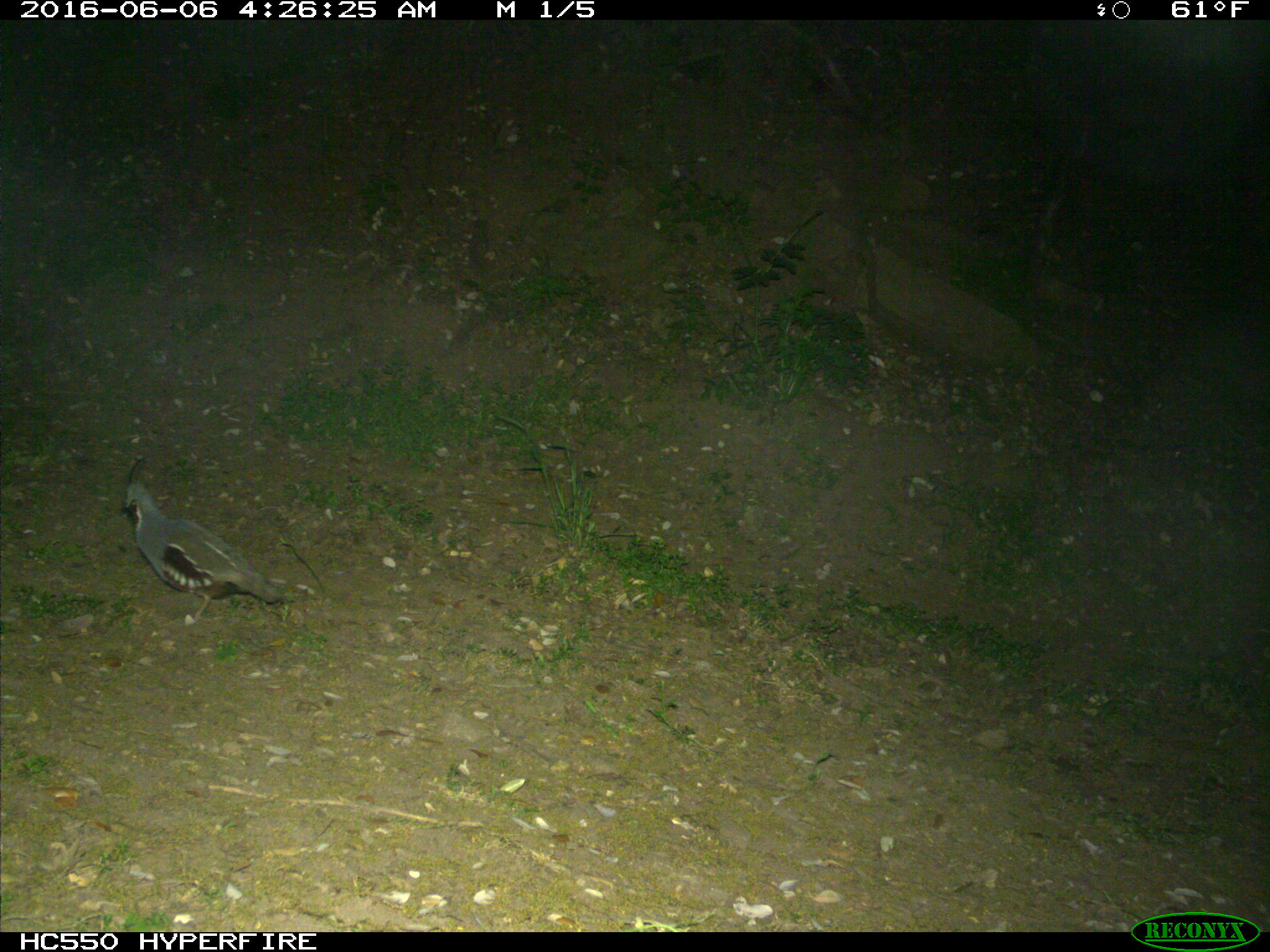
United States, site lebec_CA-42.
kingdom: Animalia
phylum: Chordata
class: Aves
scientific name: Aves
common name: birds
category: unidentified bird